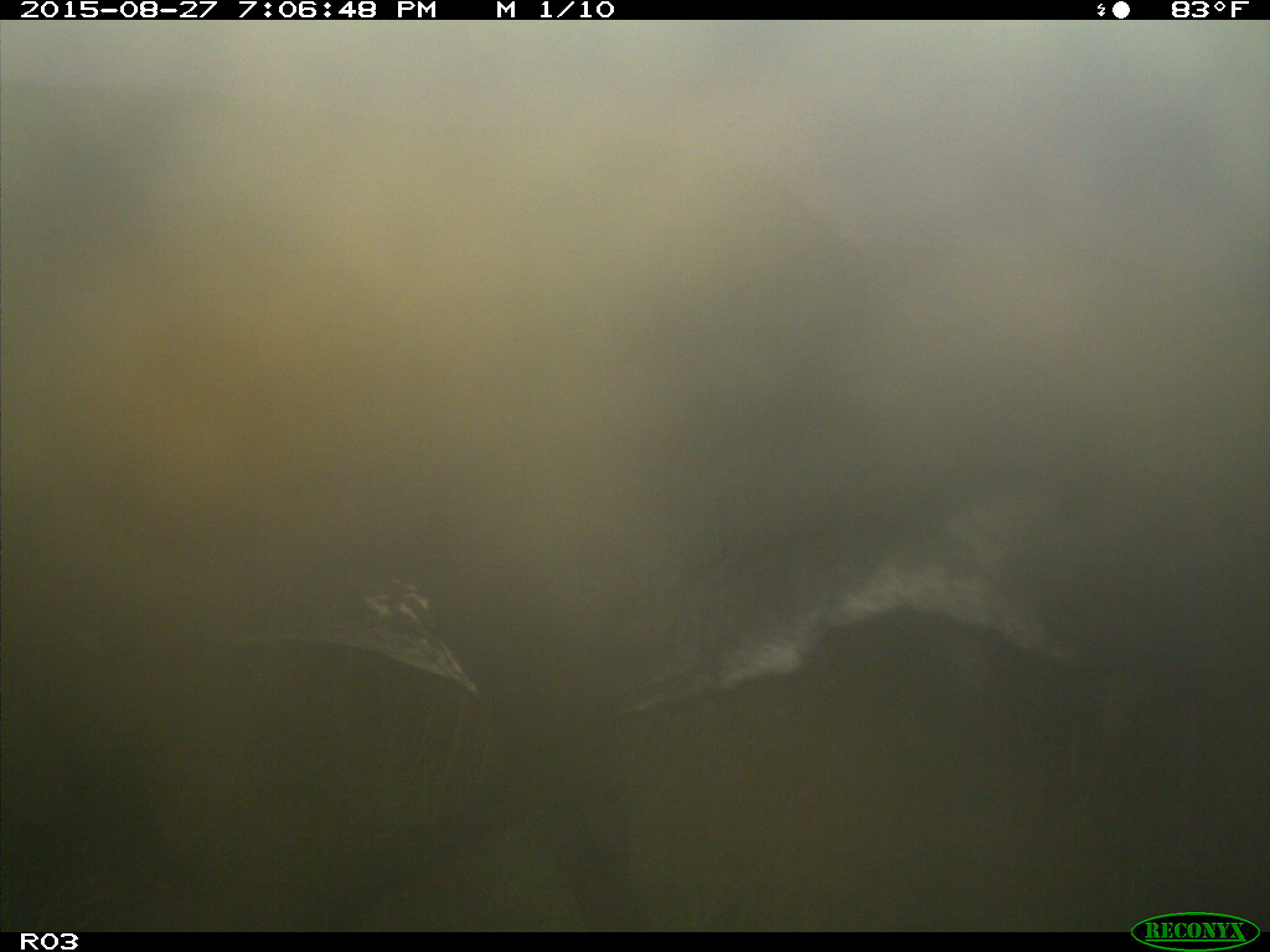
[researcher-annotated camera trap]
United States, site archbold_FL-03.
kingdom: Animalia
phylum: Chordata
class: Mammalia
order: Artiodactyla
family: Bovidae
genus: Bos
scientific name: Bos taurus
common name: domestic cow